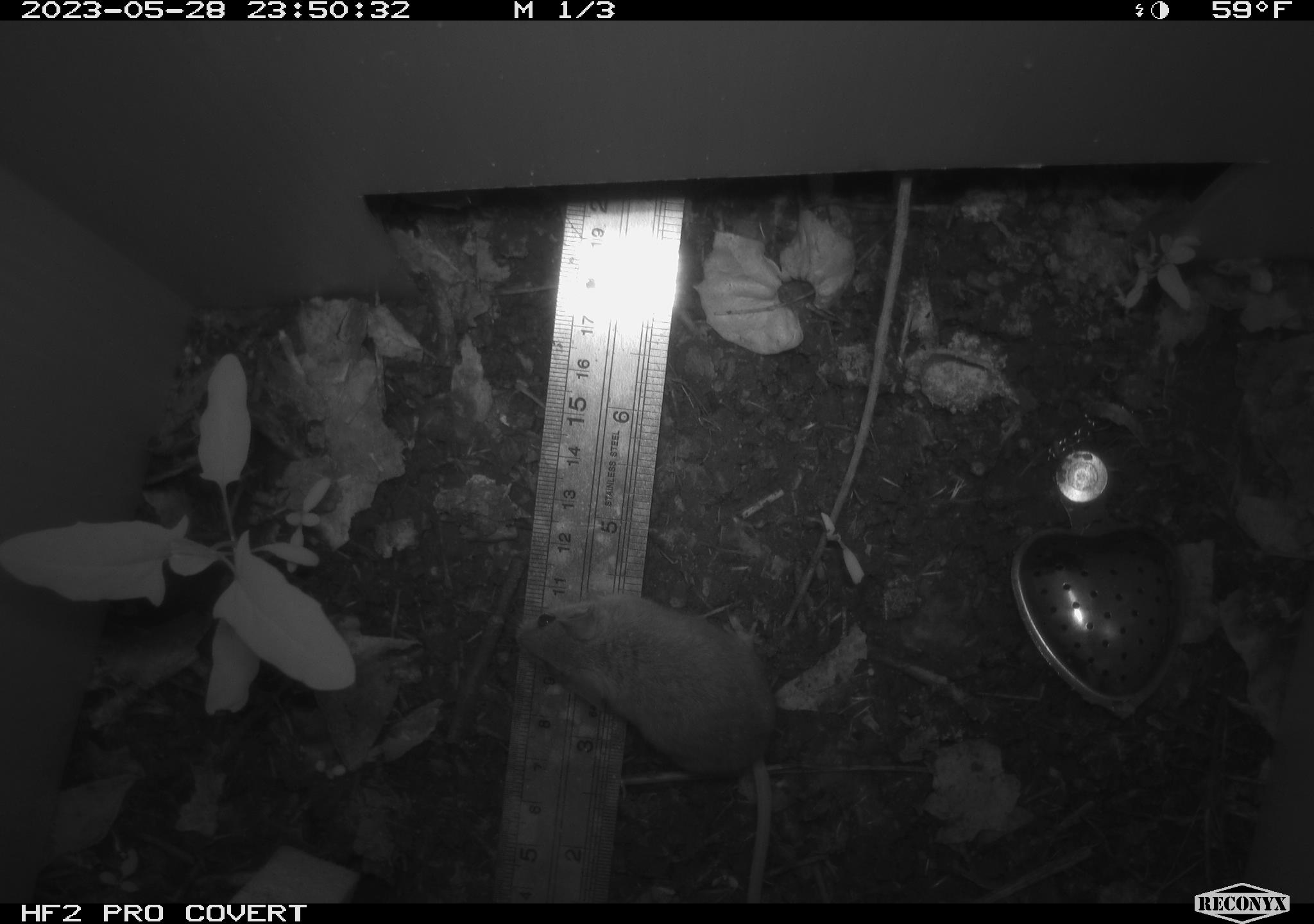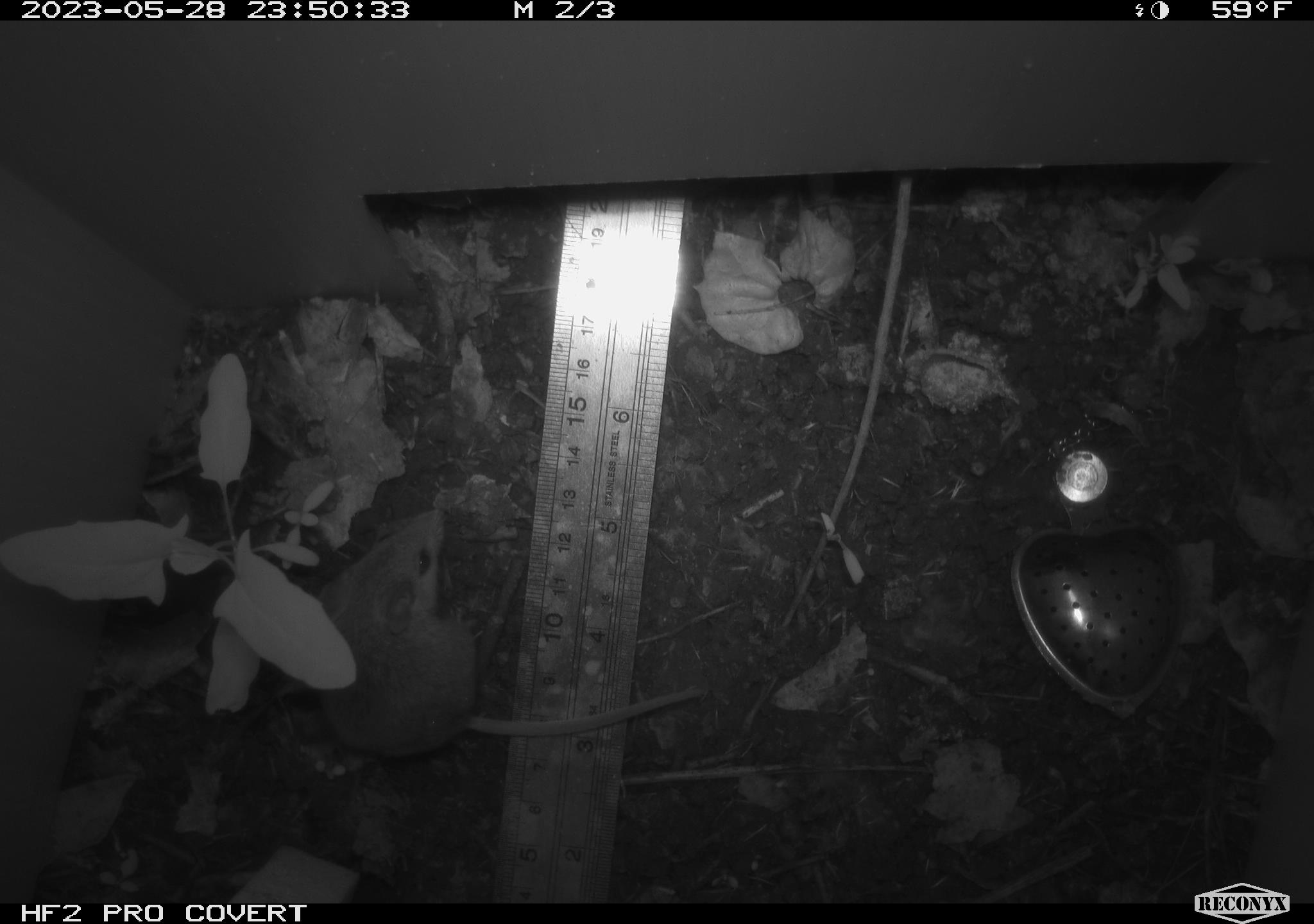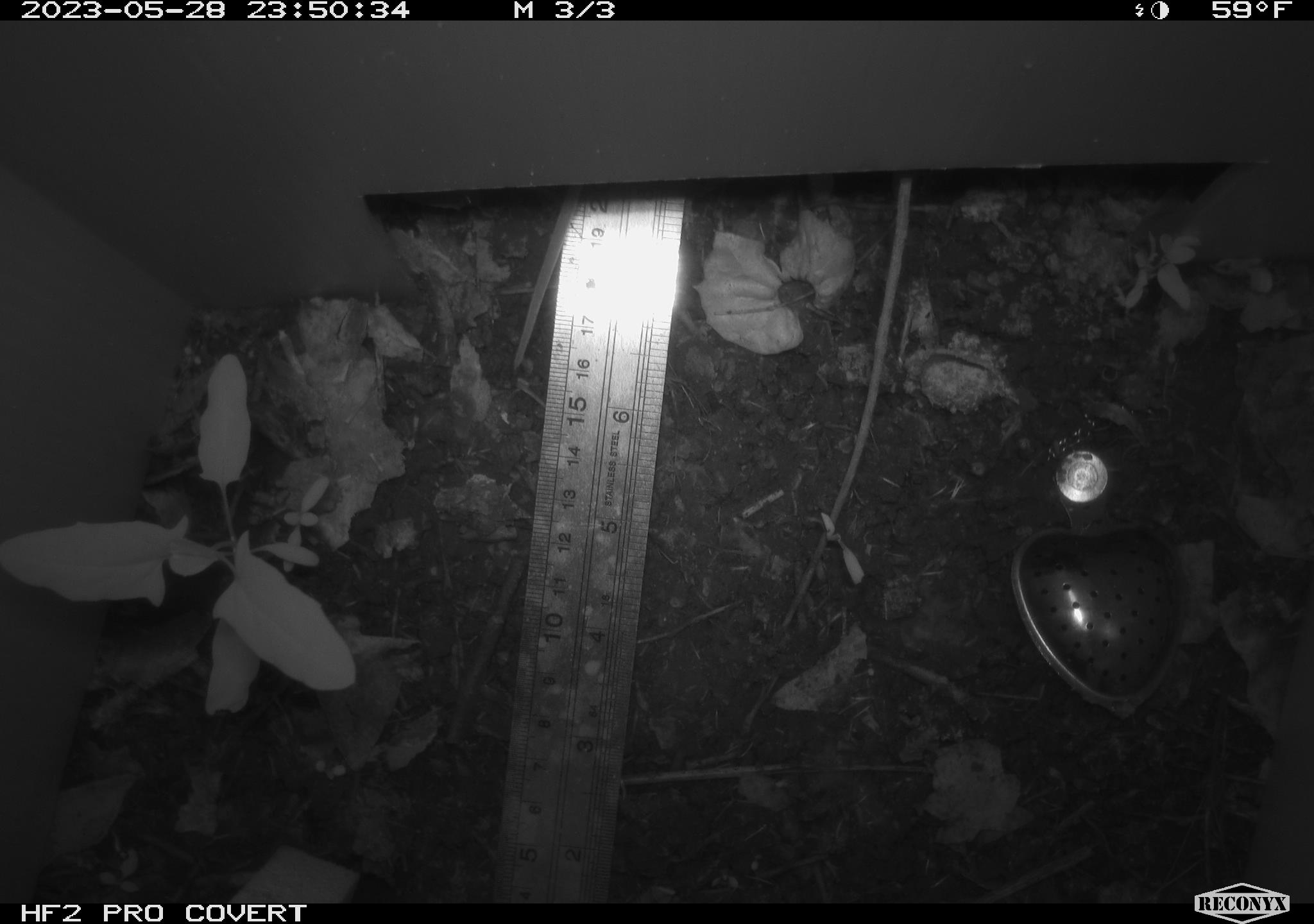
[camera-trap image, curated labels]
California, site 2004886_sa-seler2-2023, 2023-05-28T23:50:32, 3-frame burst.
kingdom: Animalia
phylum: Chordata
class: Mammalia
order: Rodentia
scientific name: Rodentia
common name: mouse species